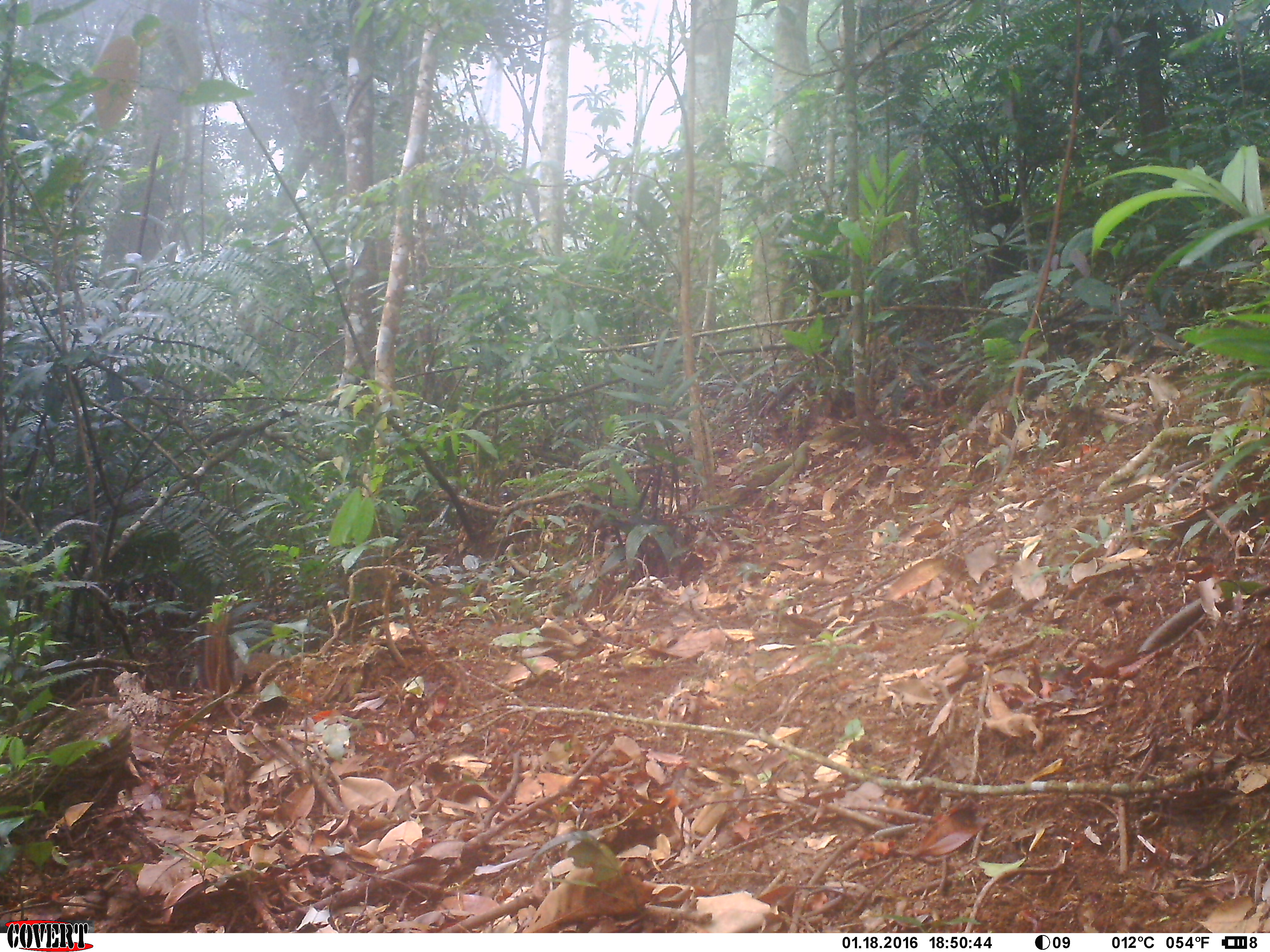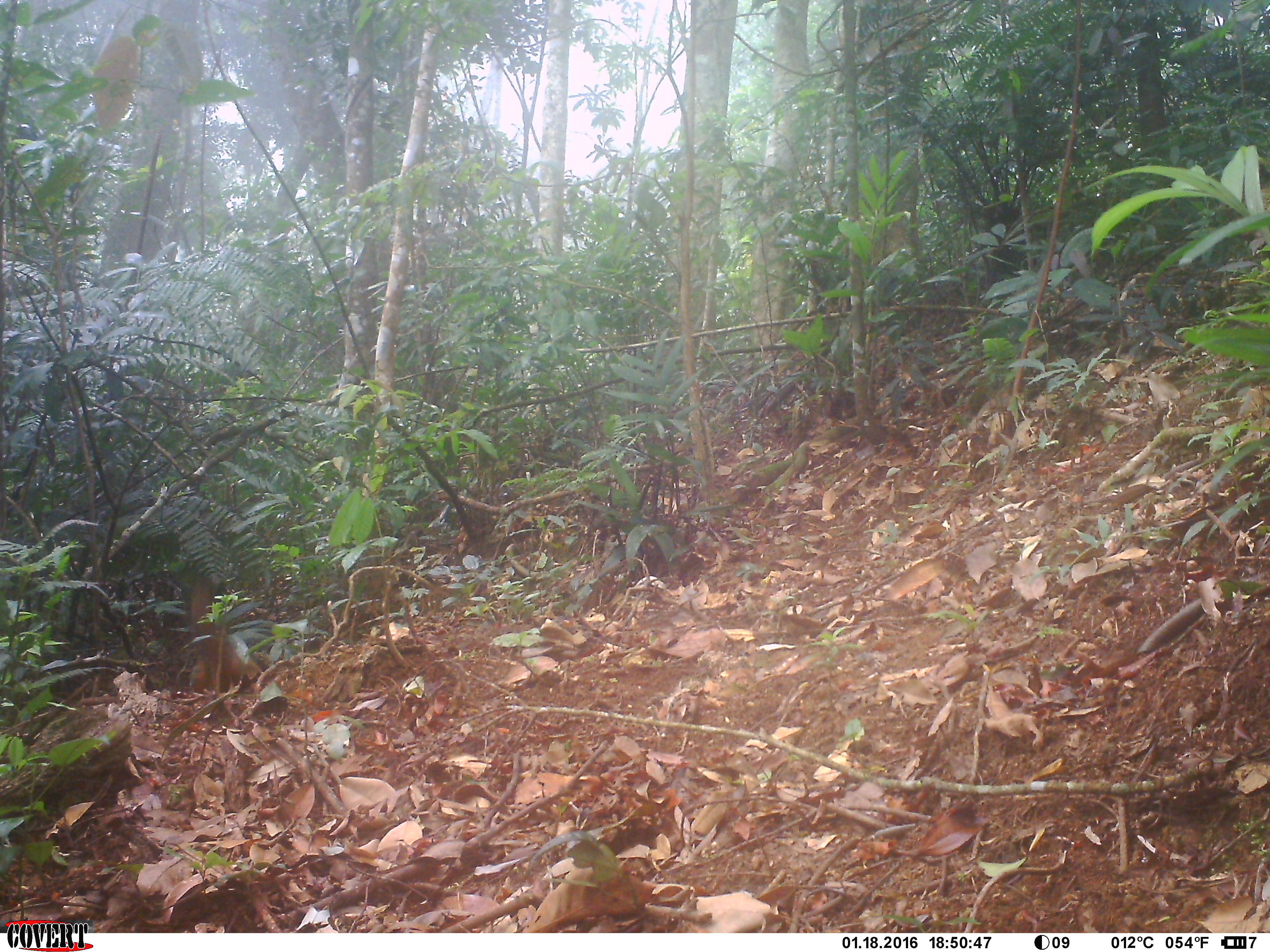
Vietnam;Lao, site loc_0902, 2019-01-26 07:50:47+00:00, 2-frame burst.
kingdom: Animalia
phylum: Chordata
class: Mammalia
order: Rodentia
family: Sciuridae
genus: Dremomys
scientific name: Dremomys rufigenis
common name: red-cheeked squirrel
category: red cheeked squirrel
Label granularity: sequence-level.